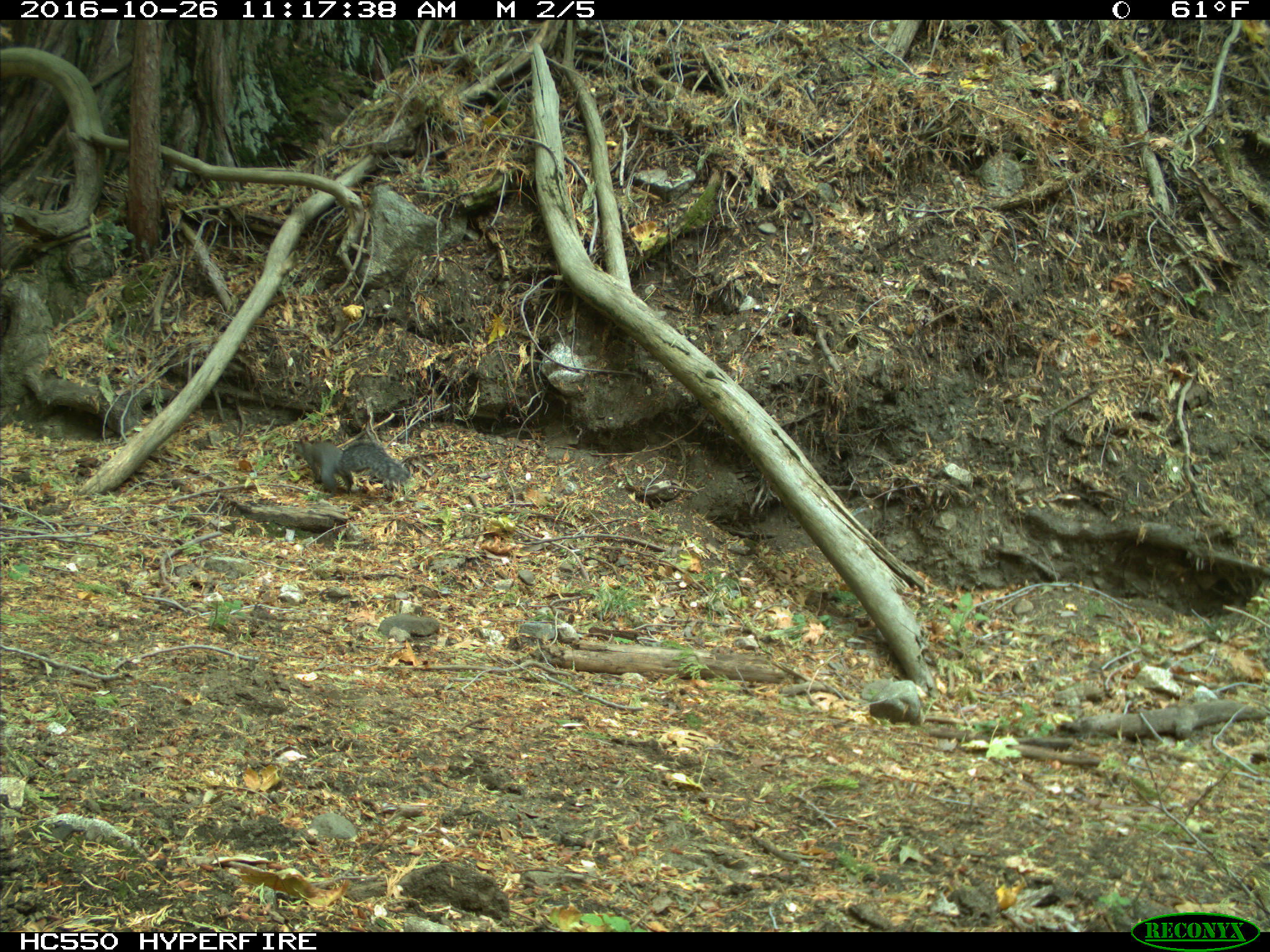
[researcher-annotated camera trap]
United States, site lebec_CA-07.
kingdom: Animalia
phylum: Chordata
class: Mammalia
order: Rodentia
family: Sciuridae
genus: Sciurus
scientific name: Sciurus carolinensis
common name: eastern gray squirrel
Sciurus carolinensis (eastern gray squirrel).